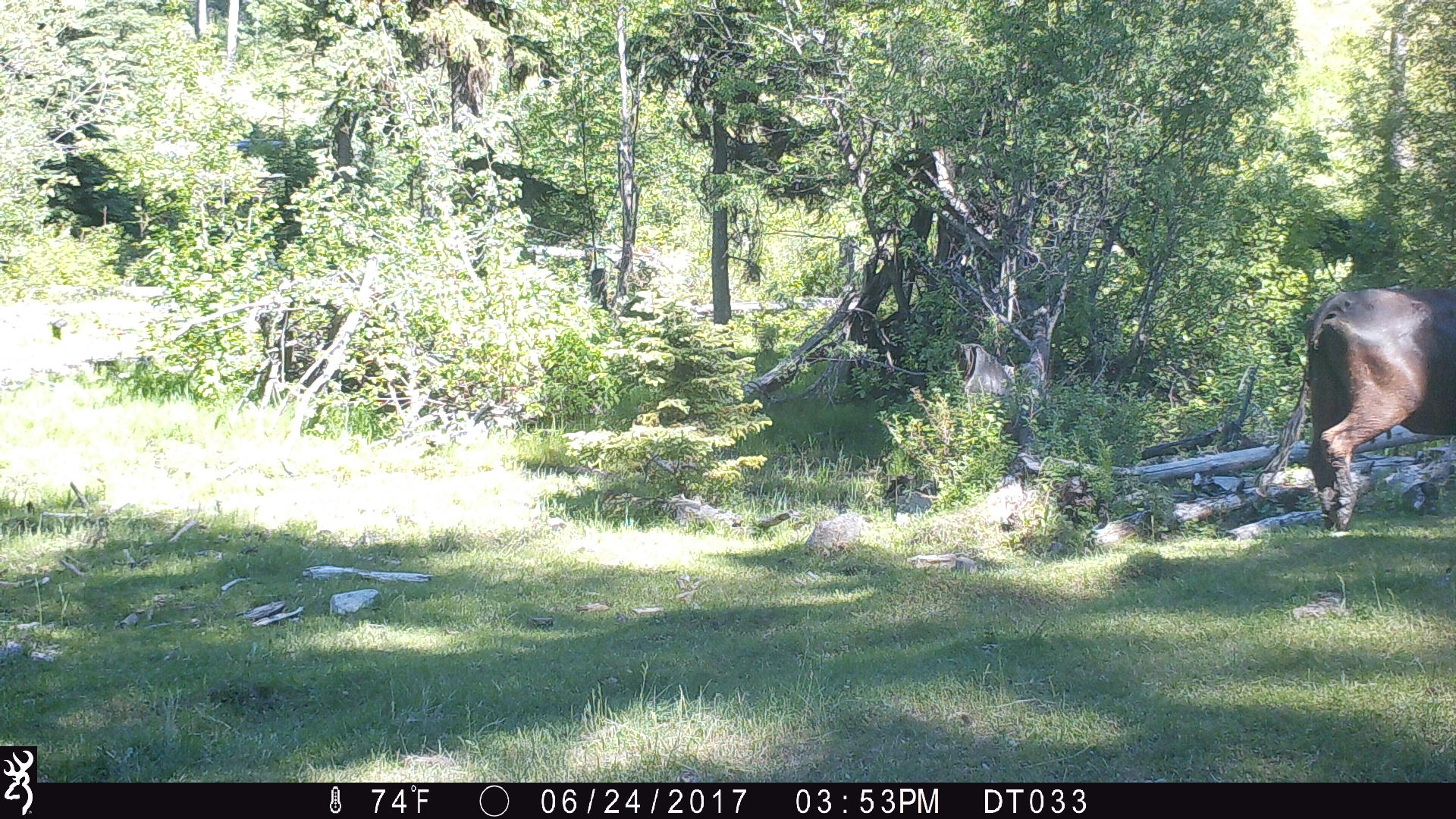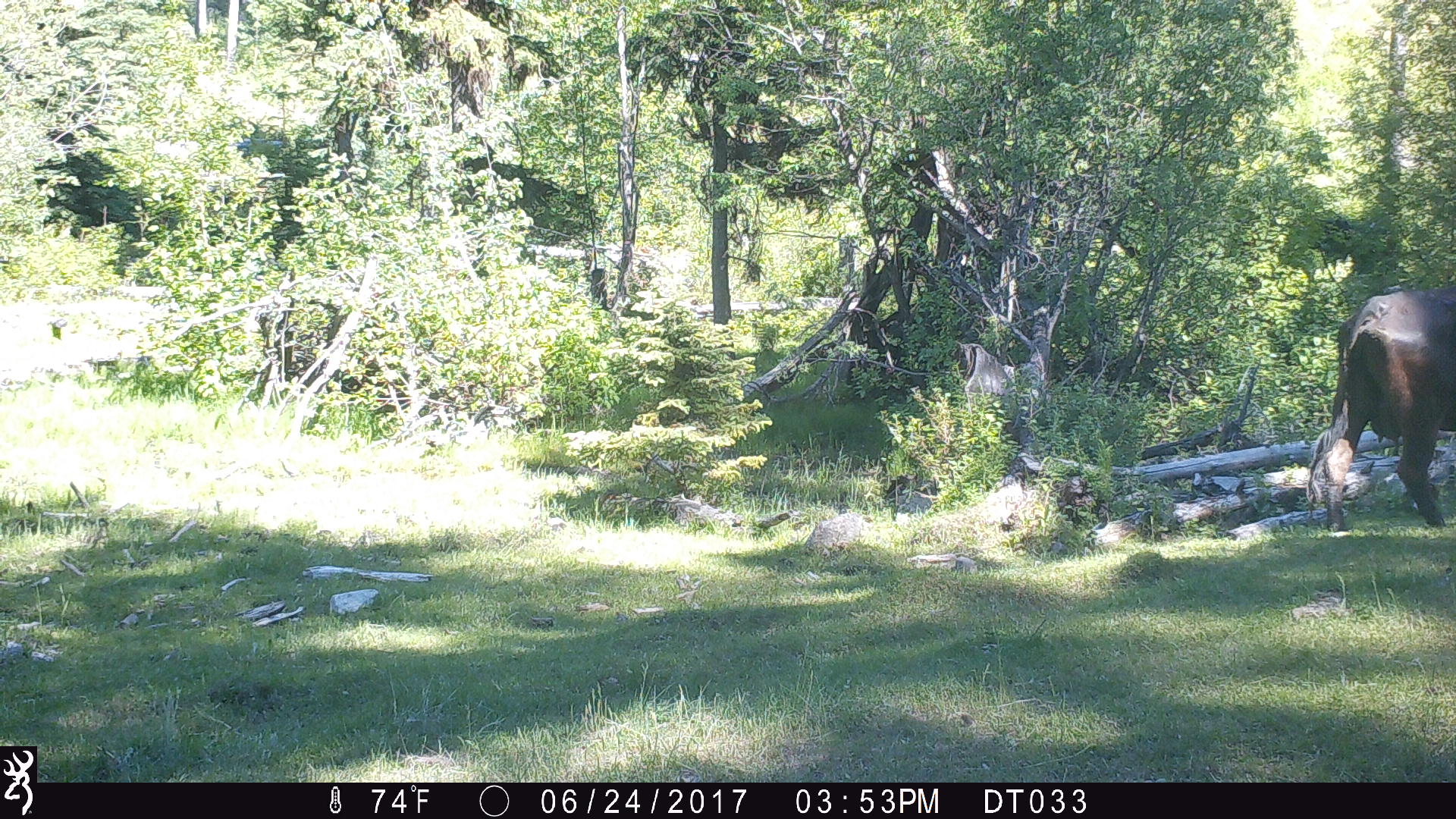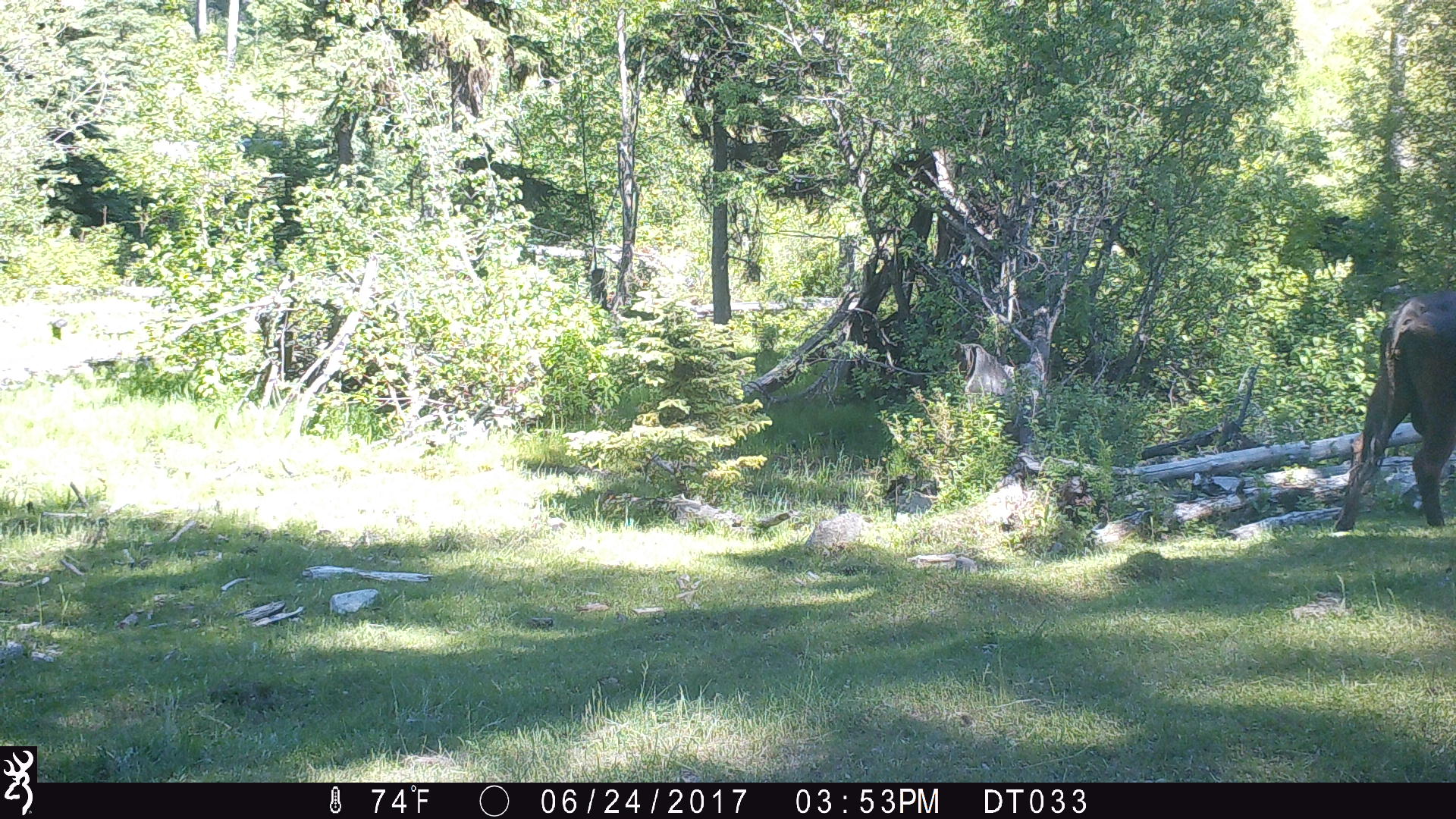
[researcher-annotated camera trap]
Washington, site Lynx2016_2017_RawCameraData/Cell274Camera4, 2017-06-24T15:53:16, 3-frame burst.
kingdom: Animalia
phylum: Chordata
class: Mammalia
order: Artiodactyla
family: Bovidae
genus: Bos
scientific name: Bos taurus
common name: domestic cattle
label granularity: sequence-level